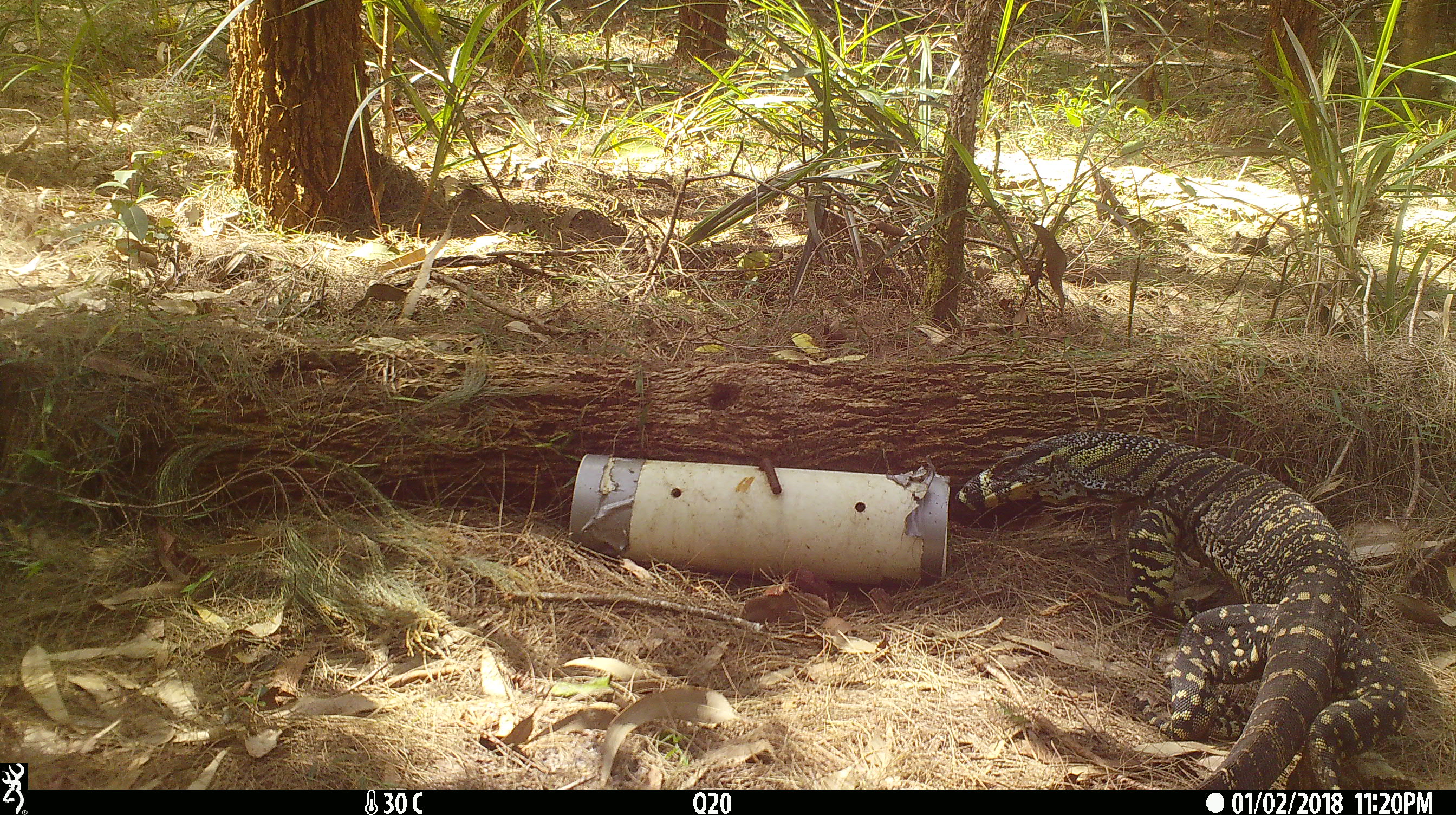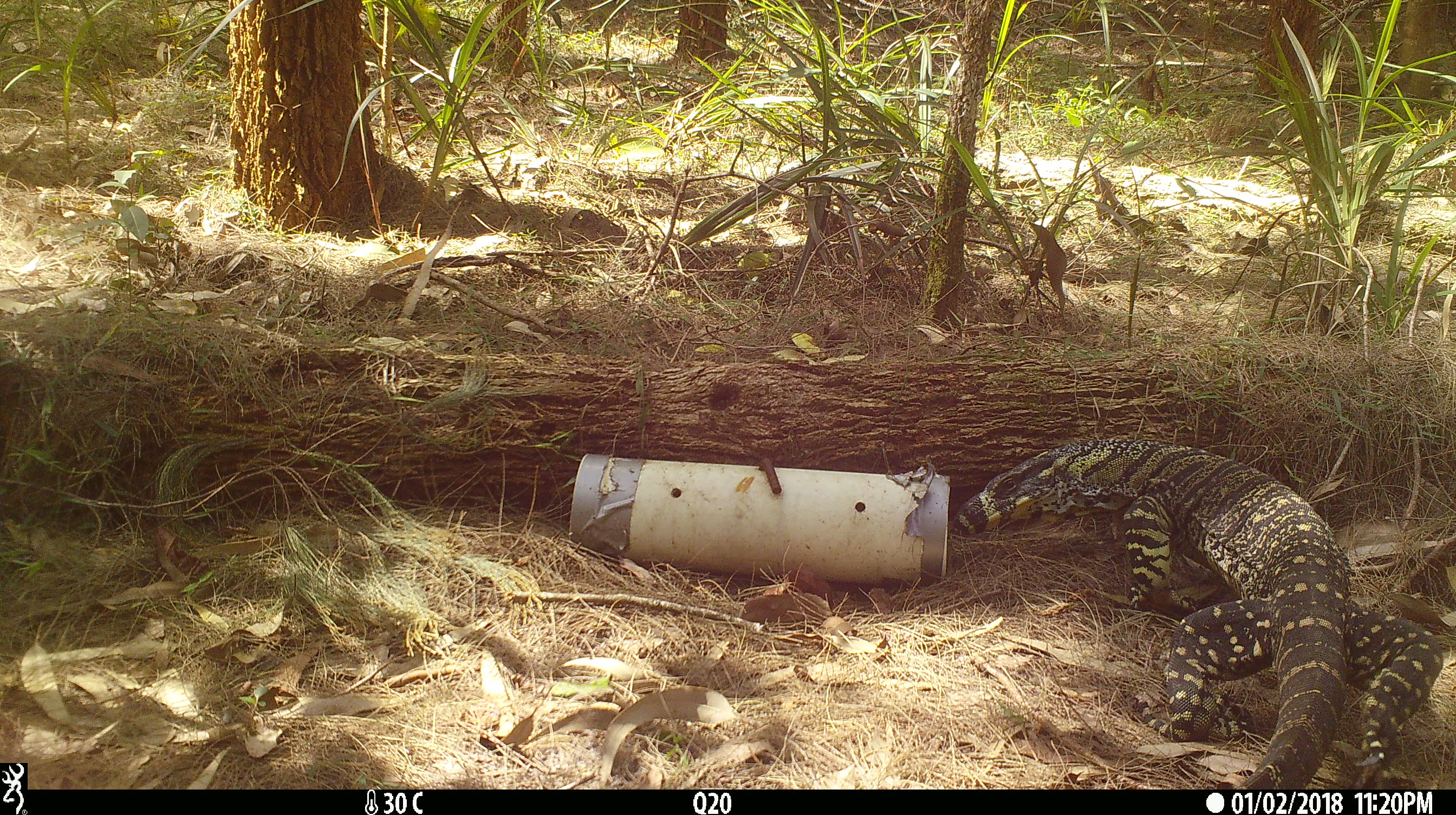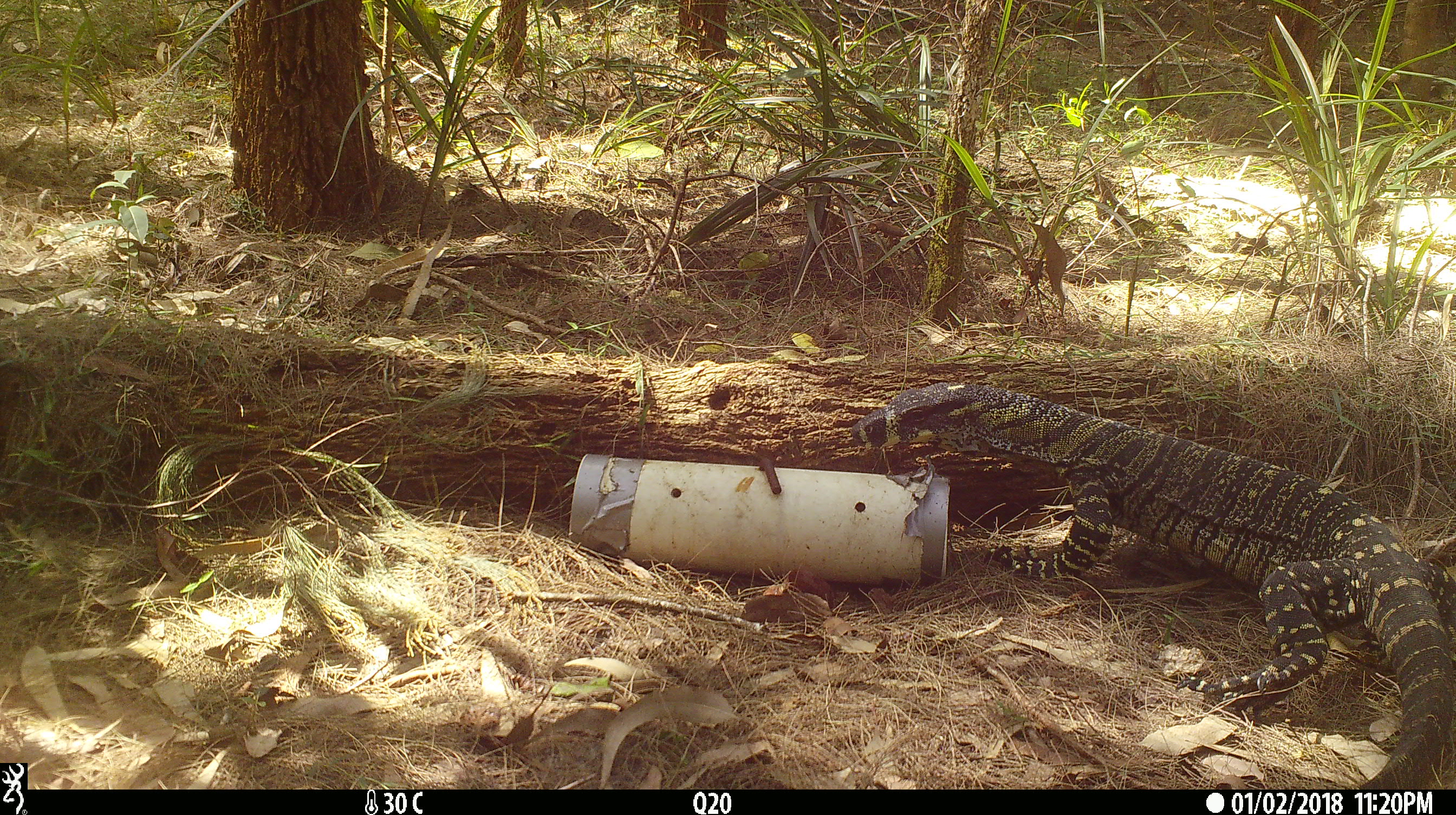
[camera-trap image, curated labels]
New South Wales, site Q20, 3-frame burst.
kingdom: Animalia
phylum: Chordata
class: Reptilia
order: Squamata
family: Varanidae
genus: Varanus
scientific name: Varanus varius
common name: lace monitor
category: goanna